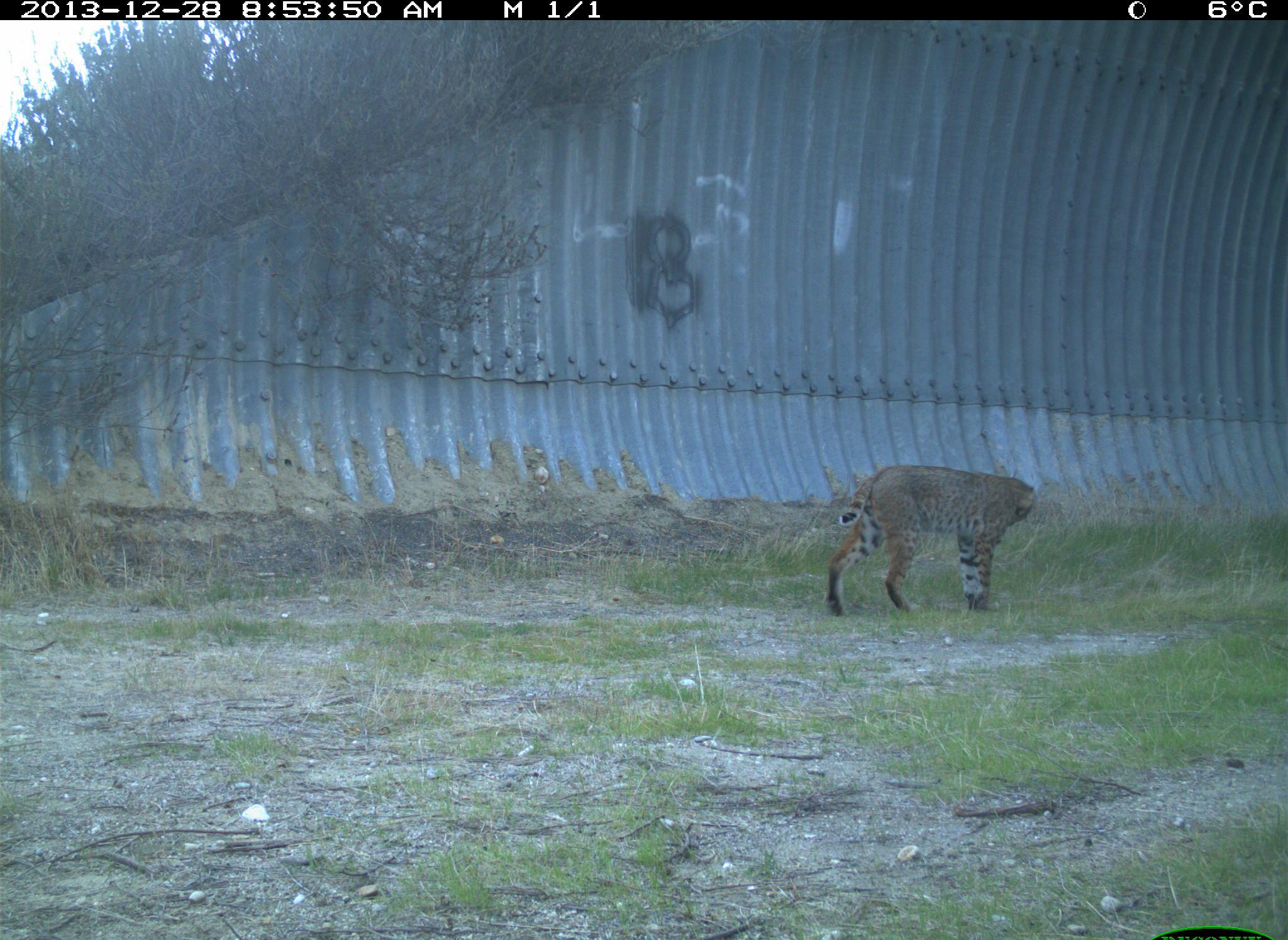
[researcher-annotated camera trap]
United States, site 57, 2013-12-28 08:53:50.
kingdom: Animalia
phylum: Chordata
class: Mammalia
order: Carnivora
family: Felidae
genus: Lynx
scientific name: Lynx rufus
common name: bobcat